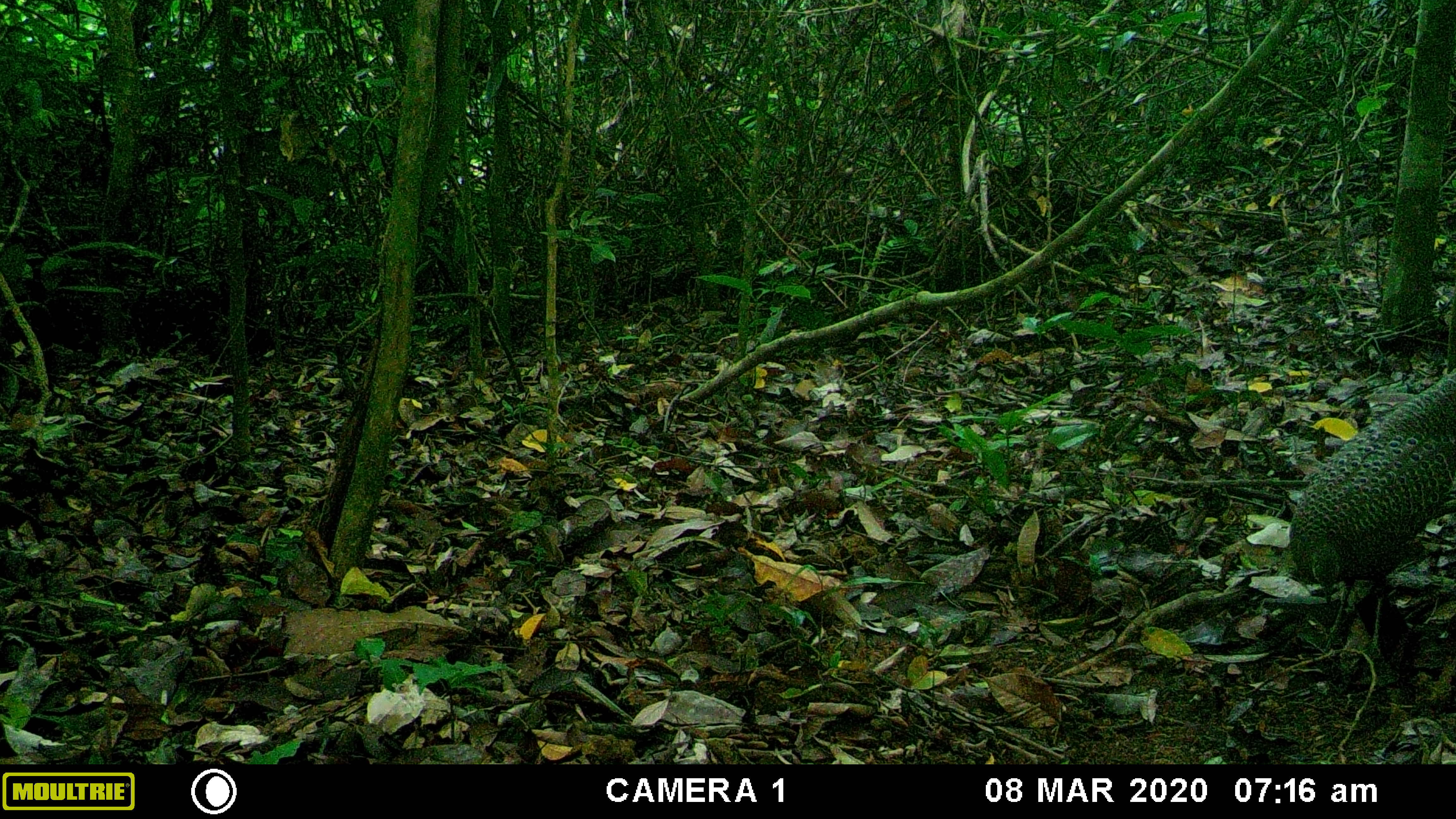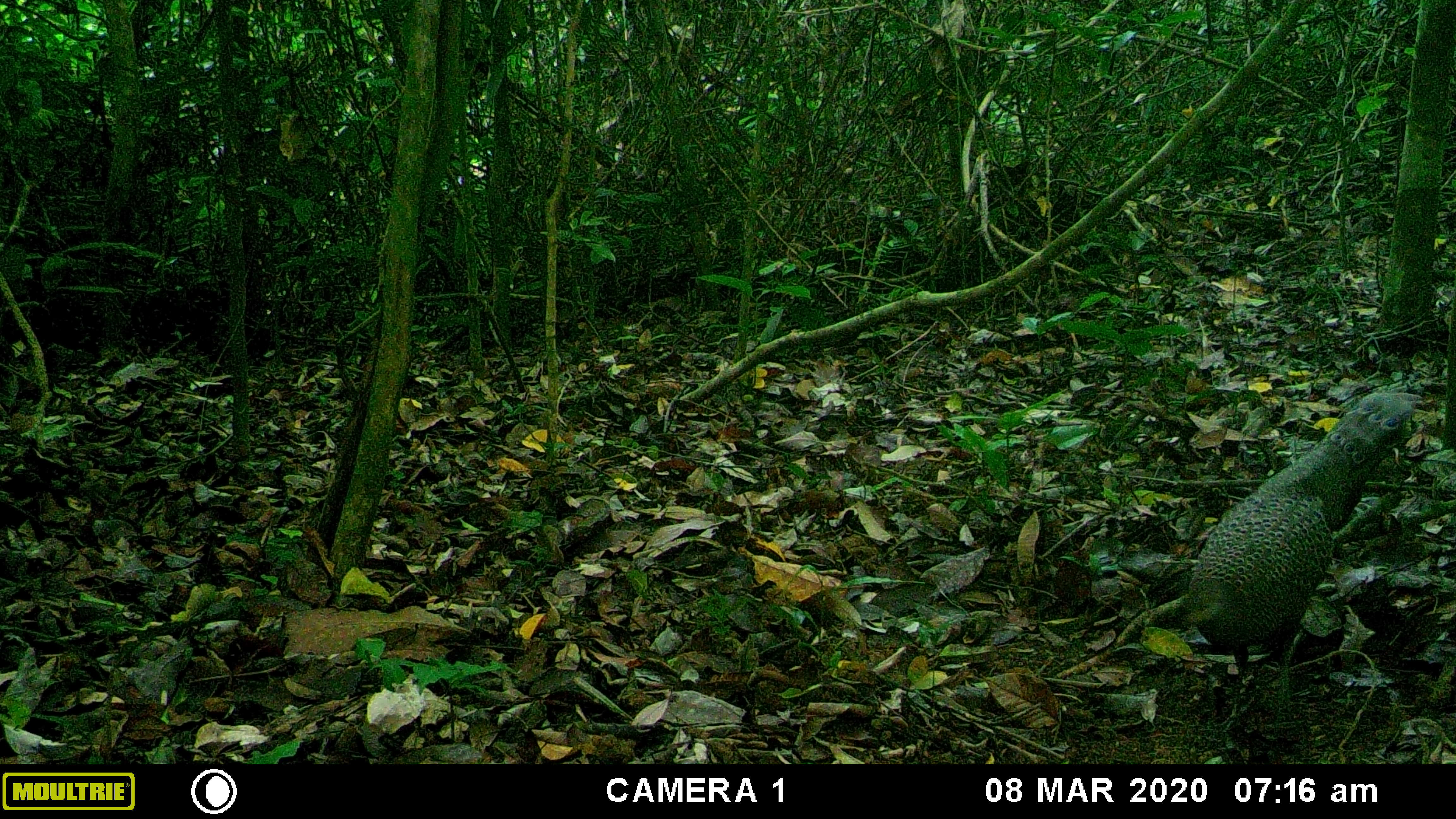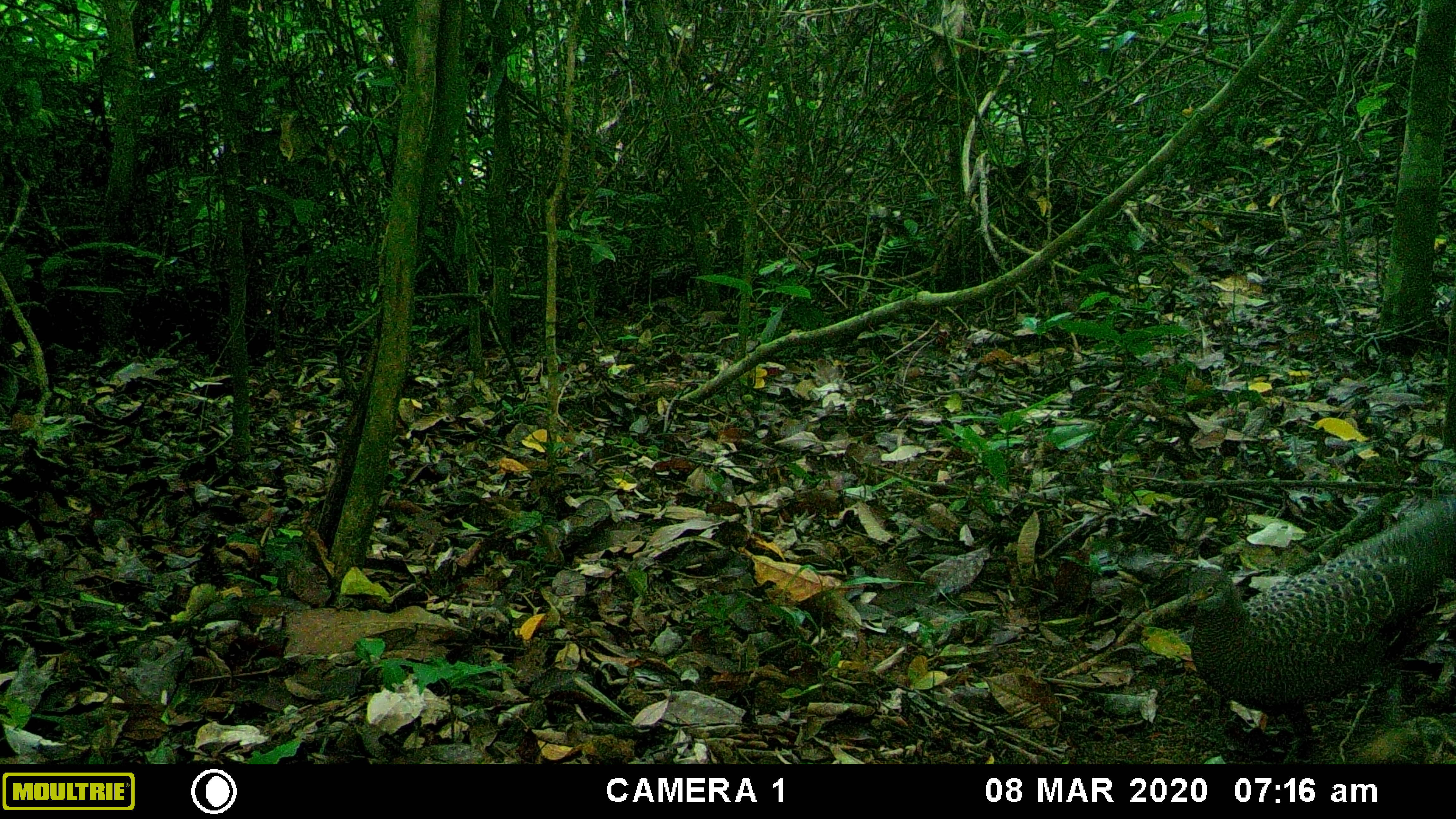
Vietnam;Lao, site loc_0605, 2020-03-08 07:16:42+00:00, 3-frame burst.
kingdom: Animalia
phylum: Chordata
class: Aves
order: Galliformes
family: Phasianidae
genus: Polyplectron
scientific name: Polyplectron bicalcaratum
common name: gray peacock-pheasant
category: grey peacock pheasant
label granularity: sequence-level